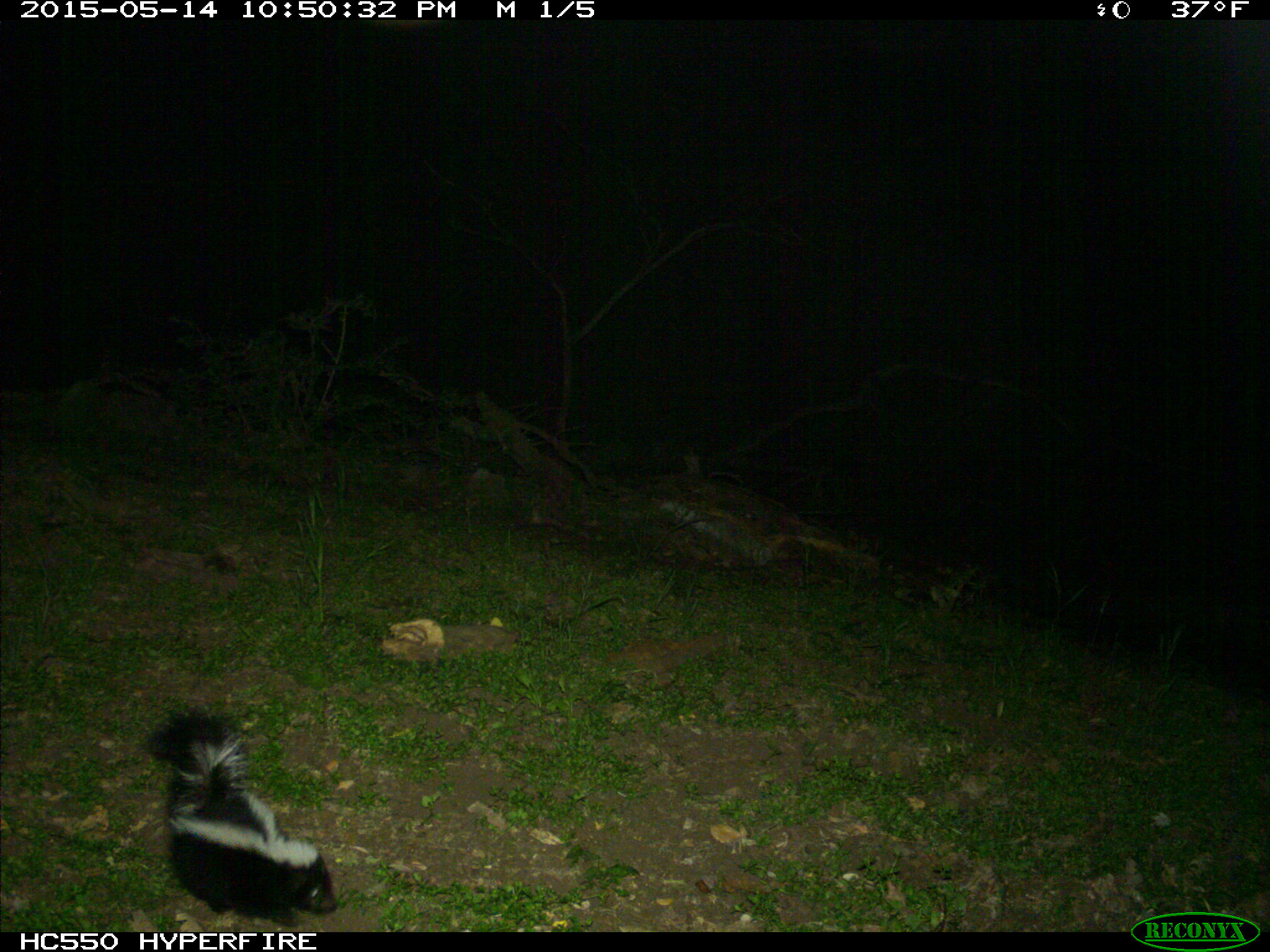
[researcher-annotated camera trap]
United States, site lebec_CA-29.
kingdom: Animalia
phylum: Chordata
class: Mammalia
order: Carnivora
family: Mephitidae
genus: Mephitis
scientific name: Mephitis mephitis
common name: striped skunk